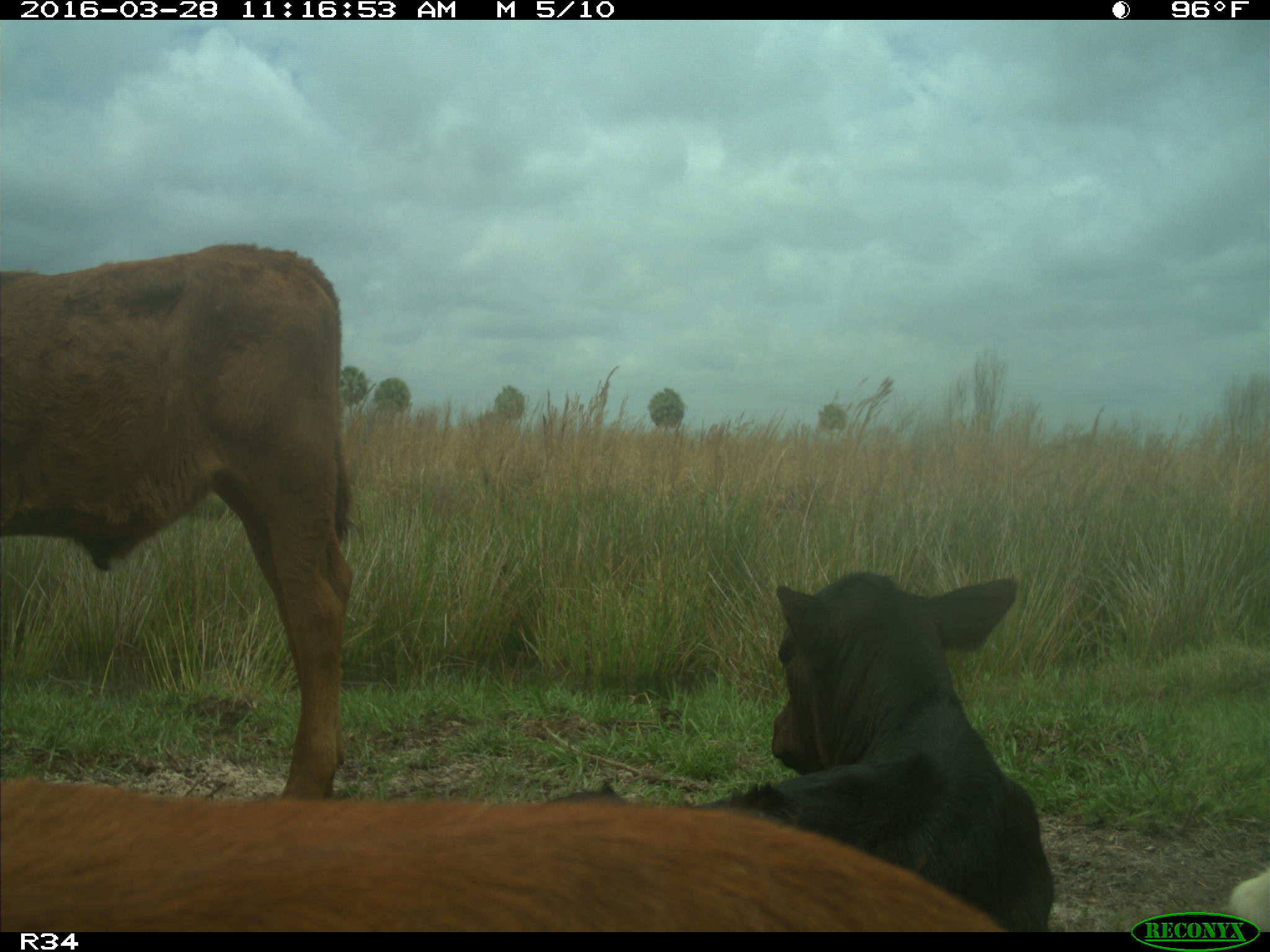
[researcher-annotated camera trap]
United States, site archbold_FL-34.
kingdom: Animalia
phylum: Chordata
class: Mammalia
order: Artiodactyla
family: Bovidae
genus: Bos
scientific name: Bos taurus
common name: domestic cow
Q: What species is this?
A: Bos taurus (domestic cow).